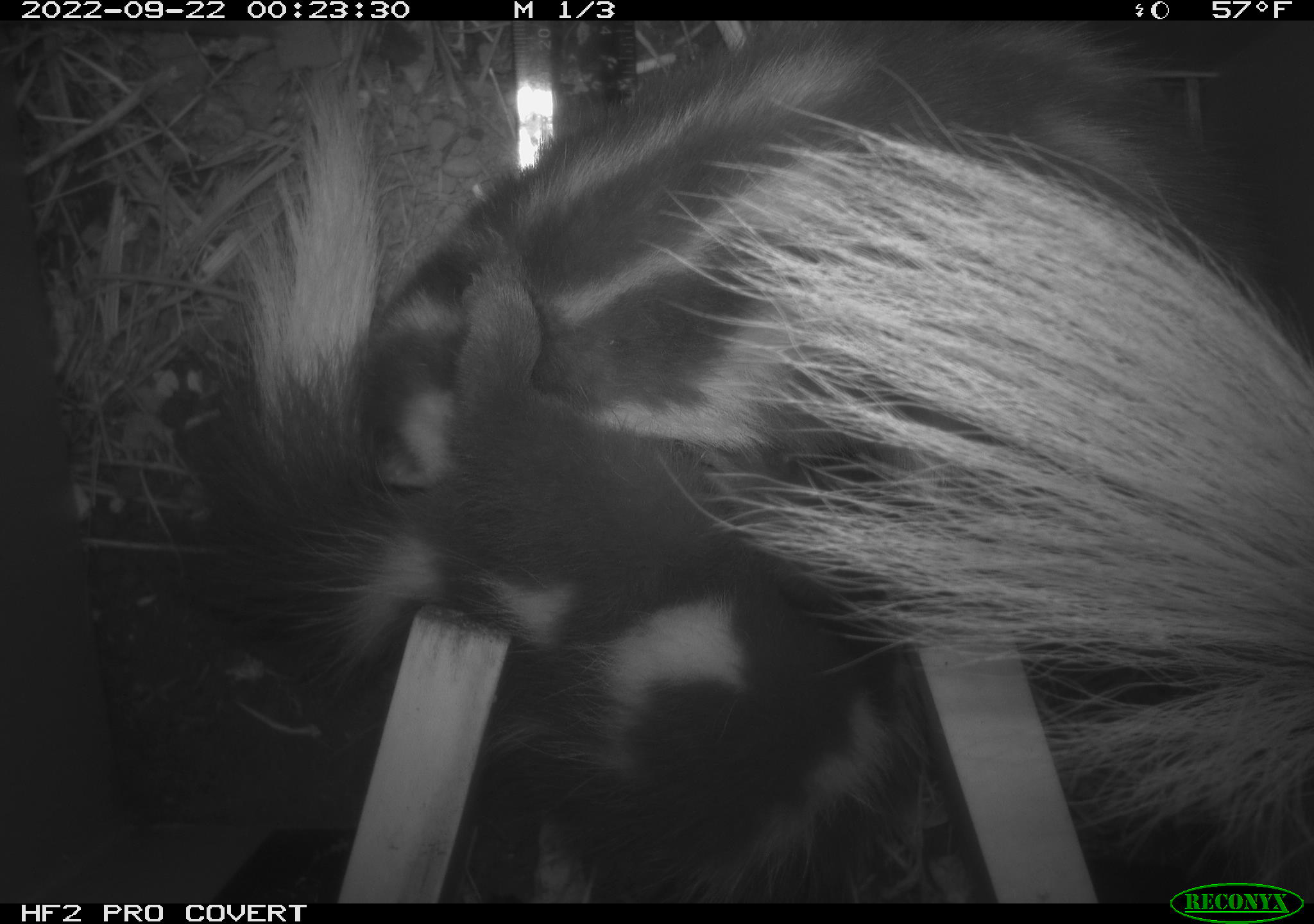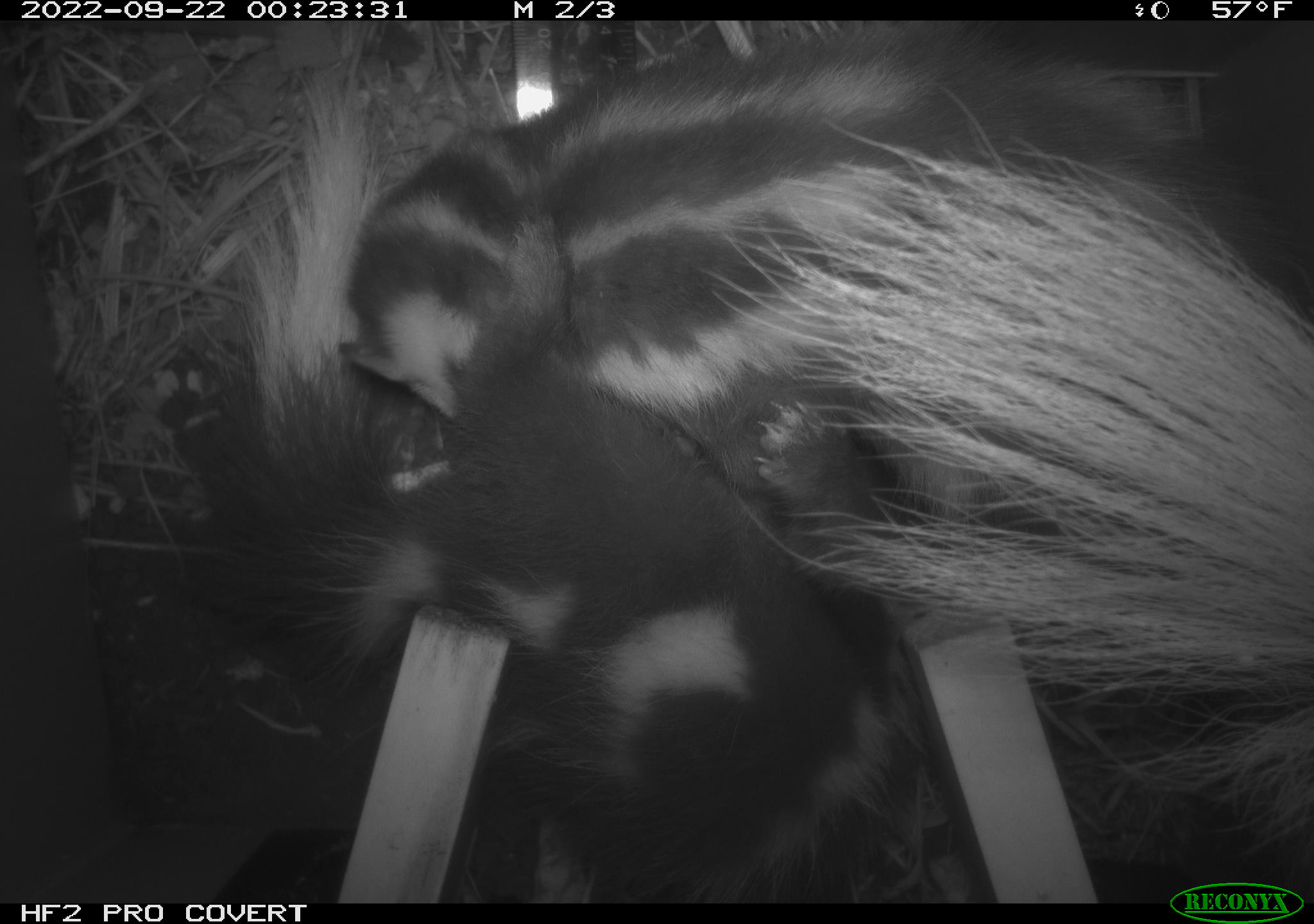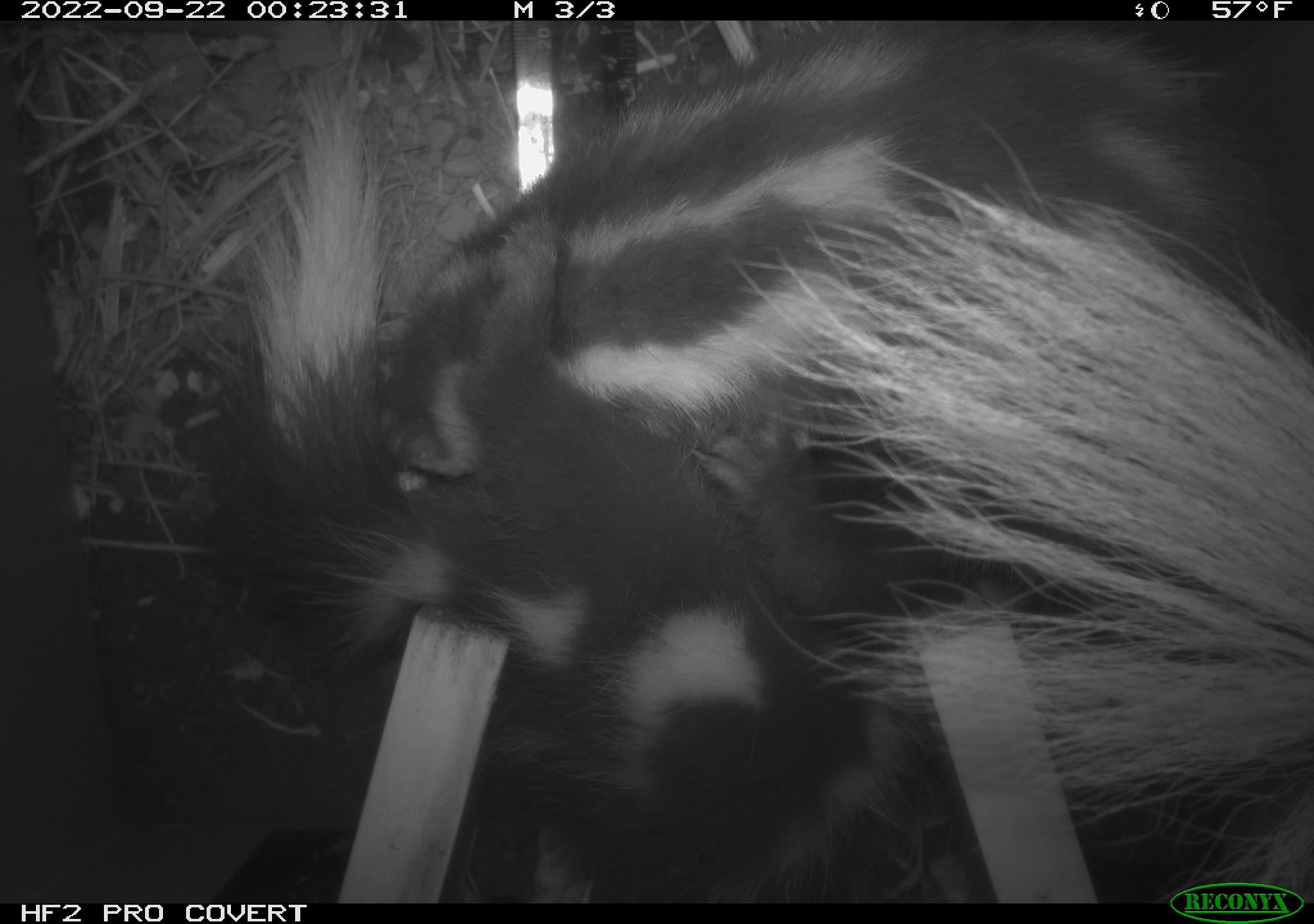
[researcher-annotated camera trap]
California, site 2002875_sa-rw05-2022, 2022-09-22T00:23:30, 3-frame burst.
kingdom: Animalia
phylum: Chordata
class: Mammalia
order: Carnivora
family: Mephitidae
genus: Spilogale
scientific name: Spilogale gracilis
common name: western spotted skunk